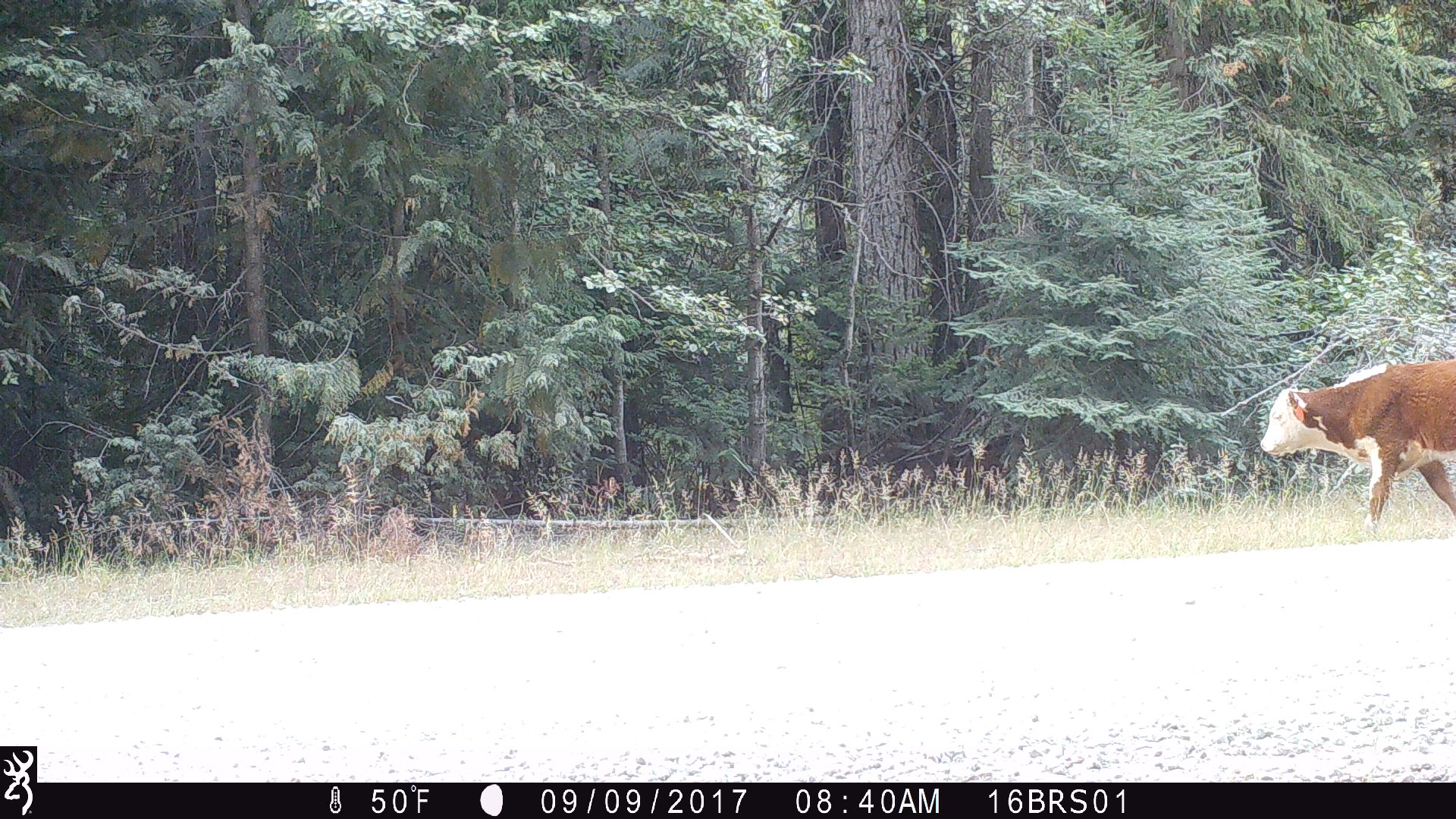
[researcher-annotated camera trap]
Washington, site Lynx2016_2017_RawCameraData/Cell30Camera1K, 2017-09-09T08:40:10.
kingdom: Animalia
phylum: Chordata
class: Mammalia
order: Artiodactyla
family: Bovidae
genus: Bos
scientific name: Bos taurus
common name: domestic cattle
Domestic cattle (Bos taurus). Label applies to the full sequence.